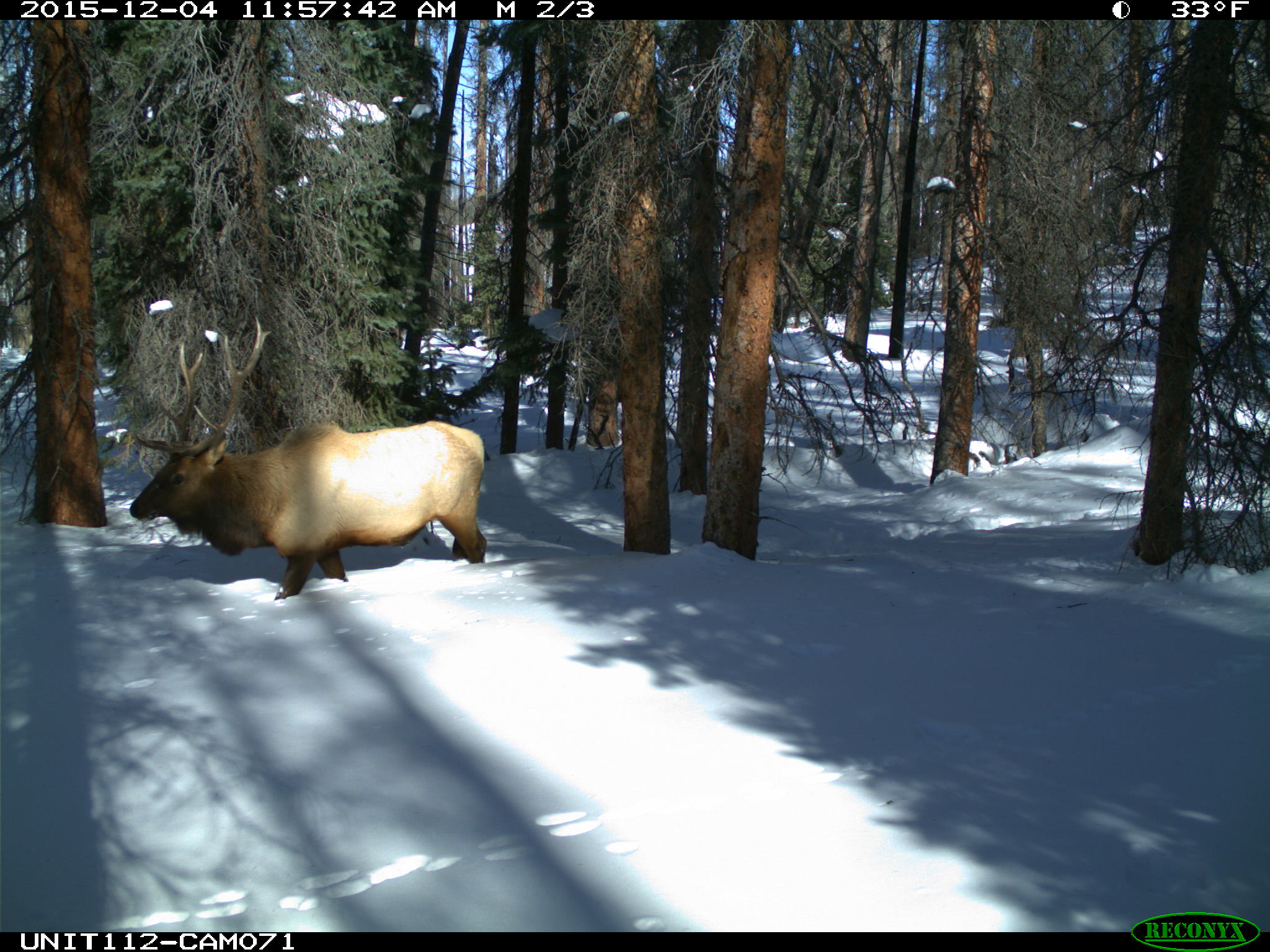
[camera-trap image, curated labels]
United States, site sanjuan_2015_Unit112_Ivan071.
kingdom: Animalia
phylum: Chordata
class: Mammalia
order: Artiodactyla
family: Cervidae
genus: Cervus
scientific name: Cervus elaphus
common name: red deer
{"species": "Cervus elaphus (red deer)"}